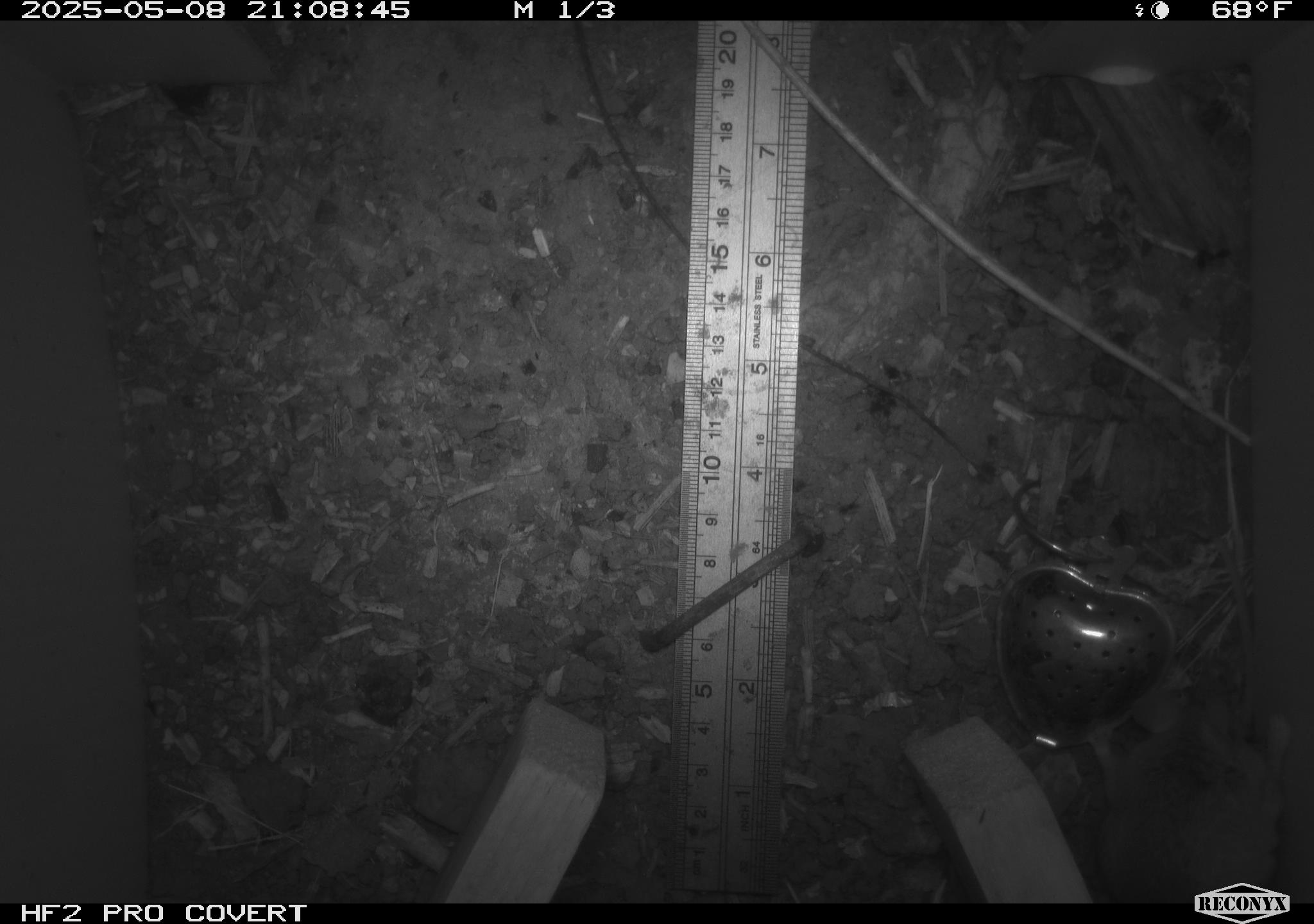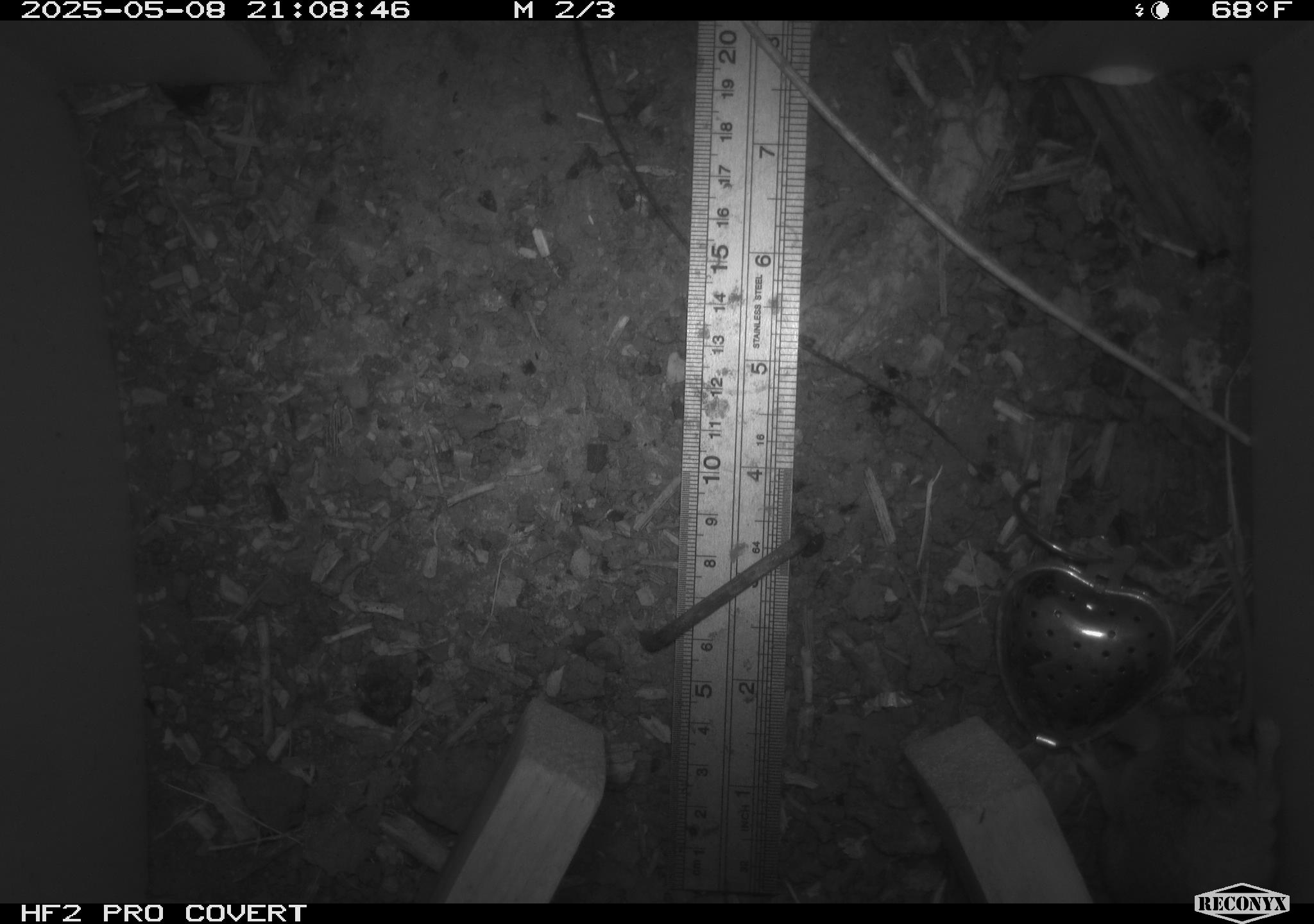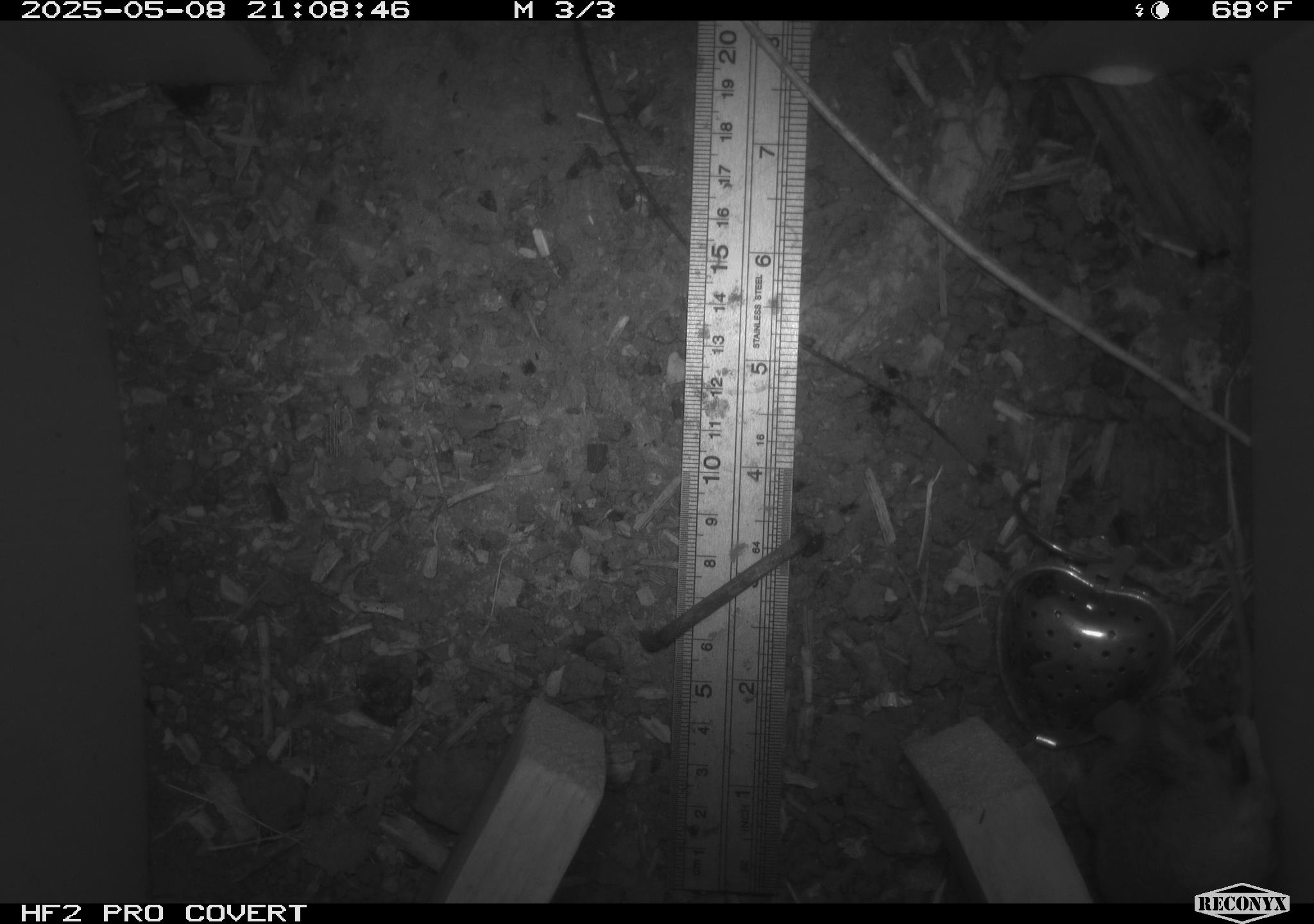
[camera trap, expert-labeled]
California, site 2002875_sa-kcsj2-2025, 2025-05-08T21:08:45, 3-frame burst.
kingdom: Animalia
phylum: Chordata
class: Mammalia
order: Rodentia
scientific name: Rodentia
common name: rodent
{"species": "rodent (Rodentia)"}